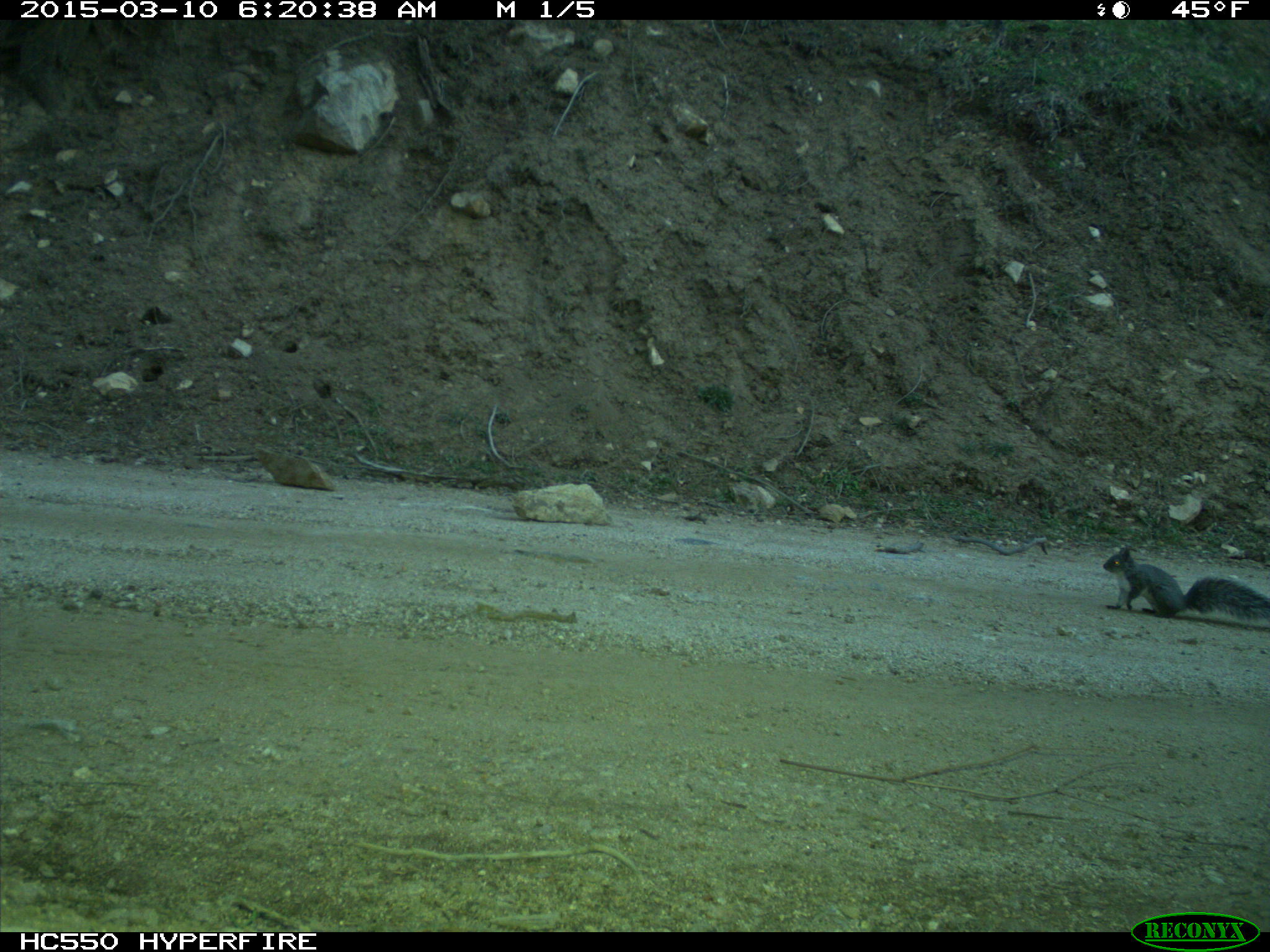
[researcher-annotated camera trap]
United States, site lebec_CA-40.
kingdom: Animalia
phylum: Chordata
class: Mammalia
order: Rodentia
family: Sciuridae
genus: Sciurus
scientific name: Sciurus carolinensis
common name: eastern gray squirrel